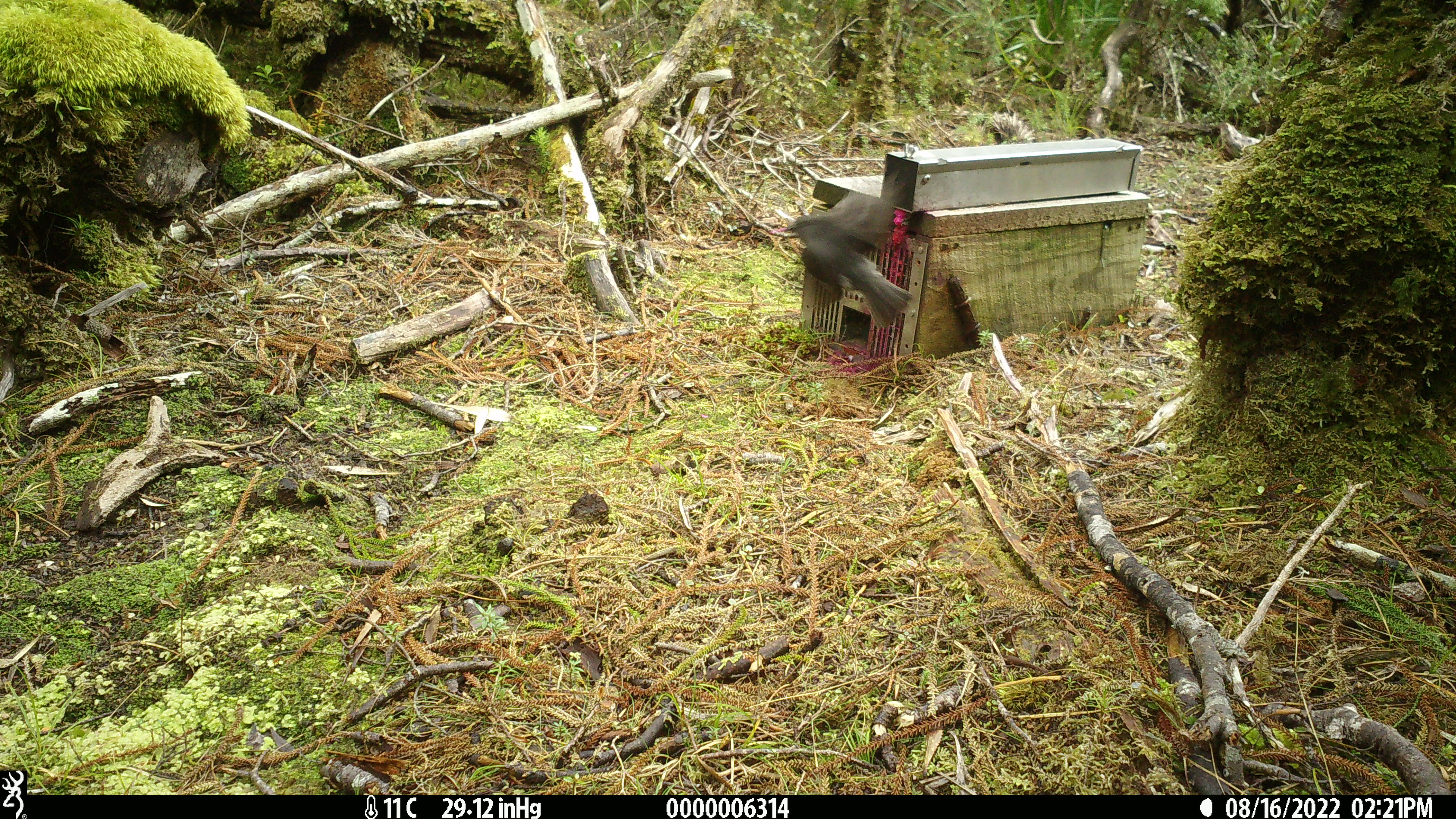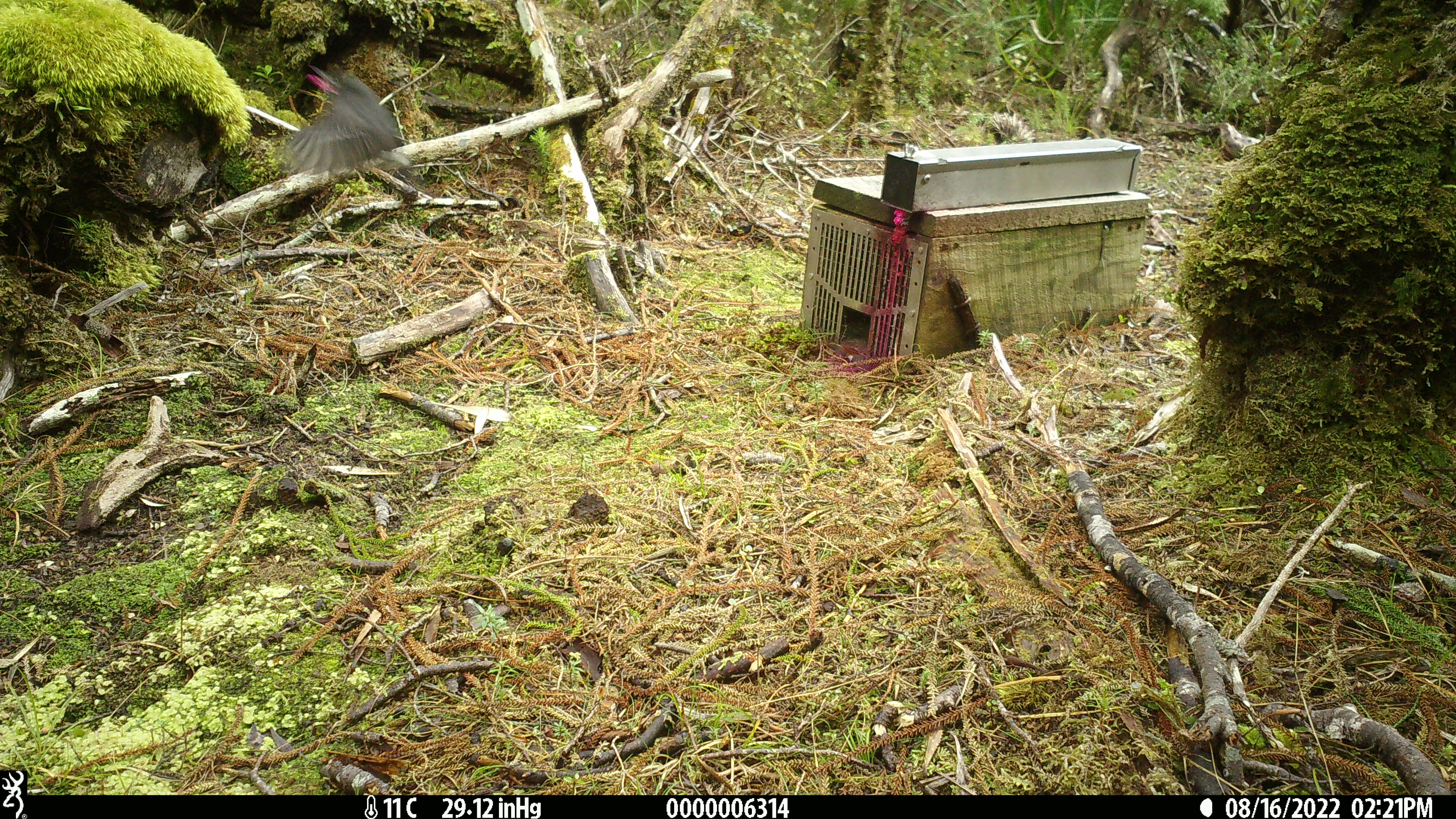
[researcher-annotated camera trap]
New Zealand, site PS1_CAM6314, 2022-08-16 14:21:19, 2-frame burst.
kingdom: Animalia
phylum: Chordata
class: Aves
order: Passeriformes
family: Petroicidae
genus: Petroica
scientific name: Petroica australis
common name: new zealand robin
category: robin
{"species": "robin (new zealand robin) (Petroica australis)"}